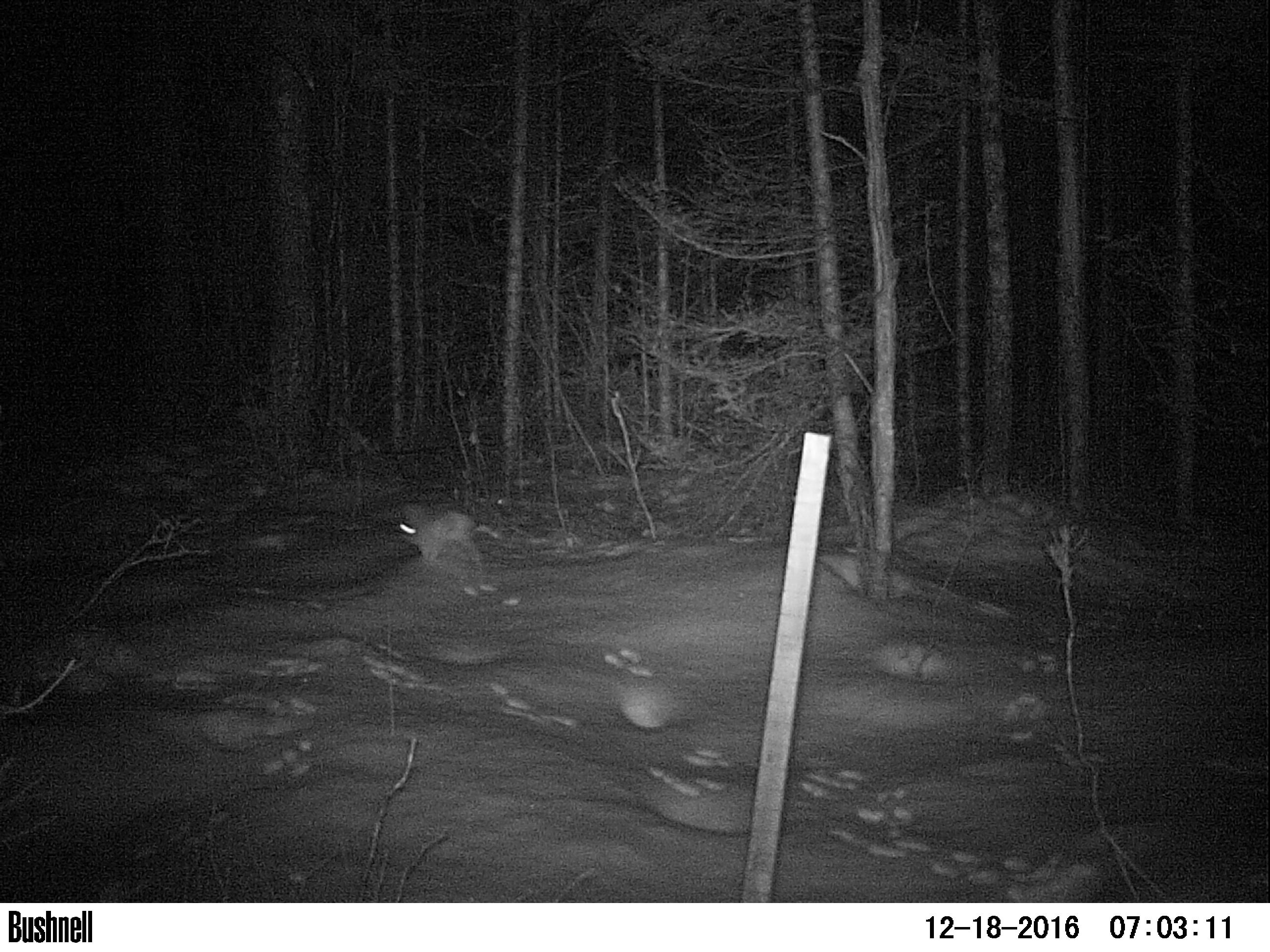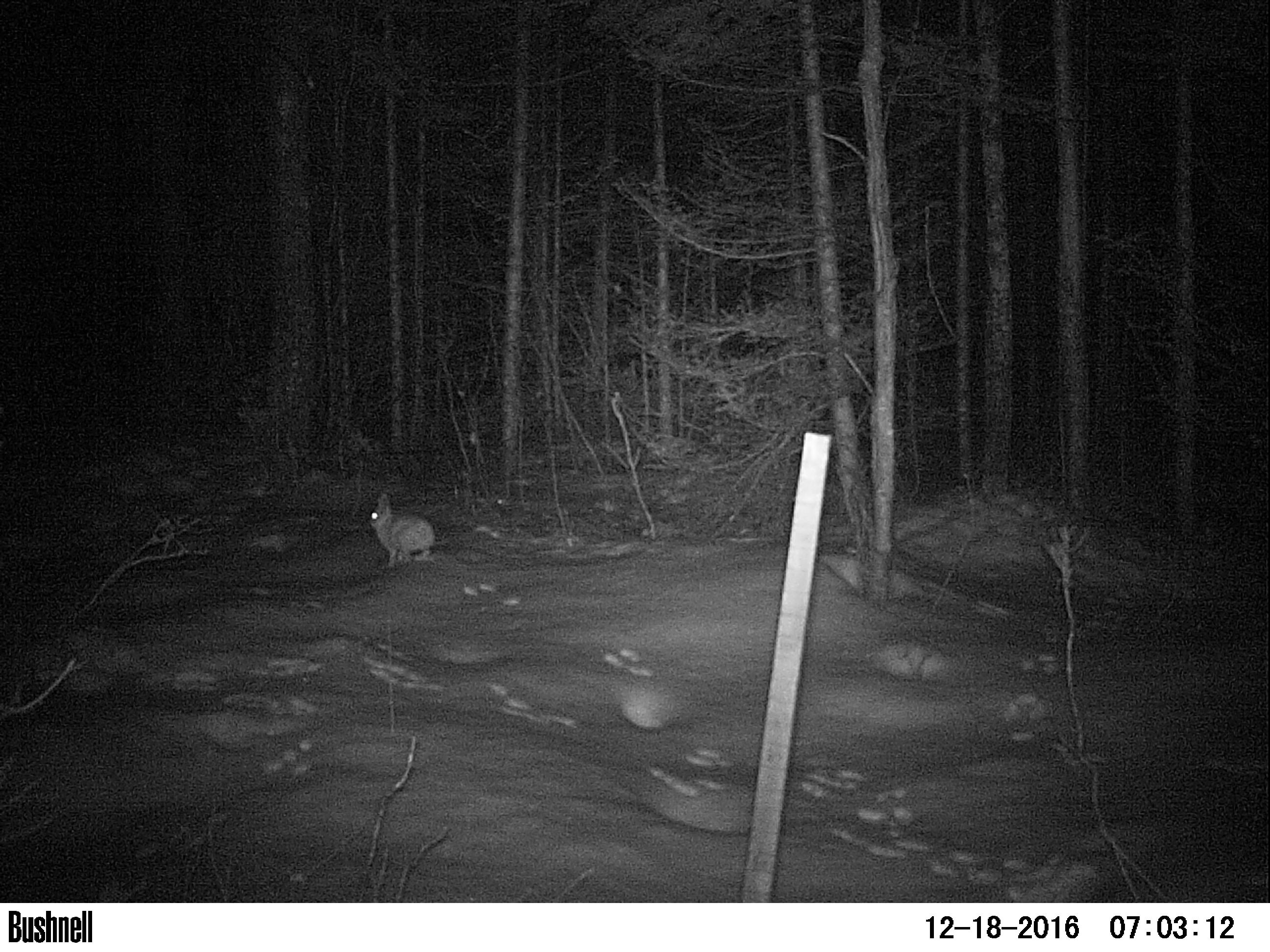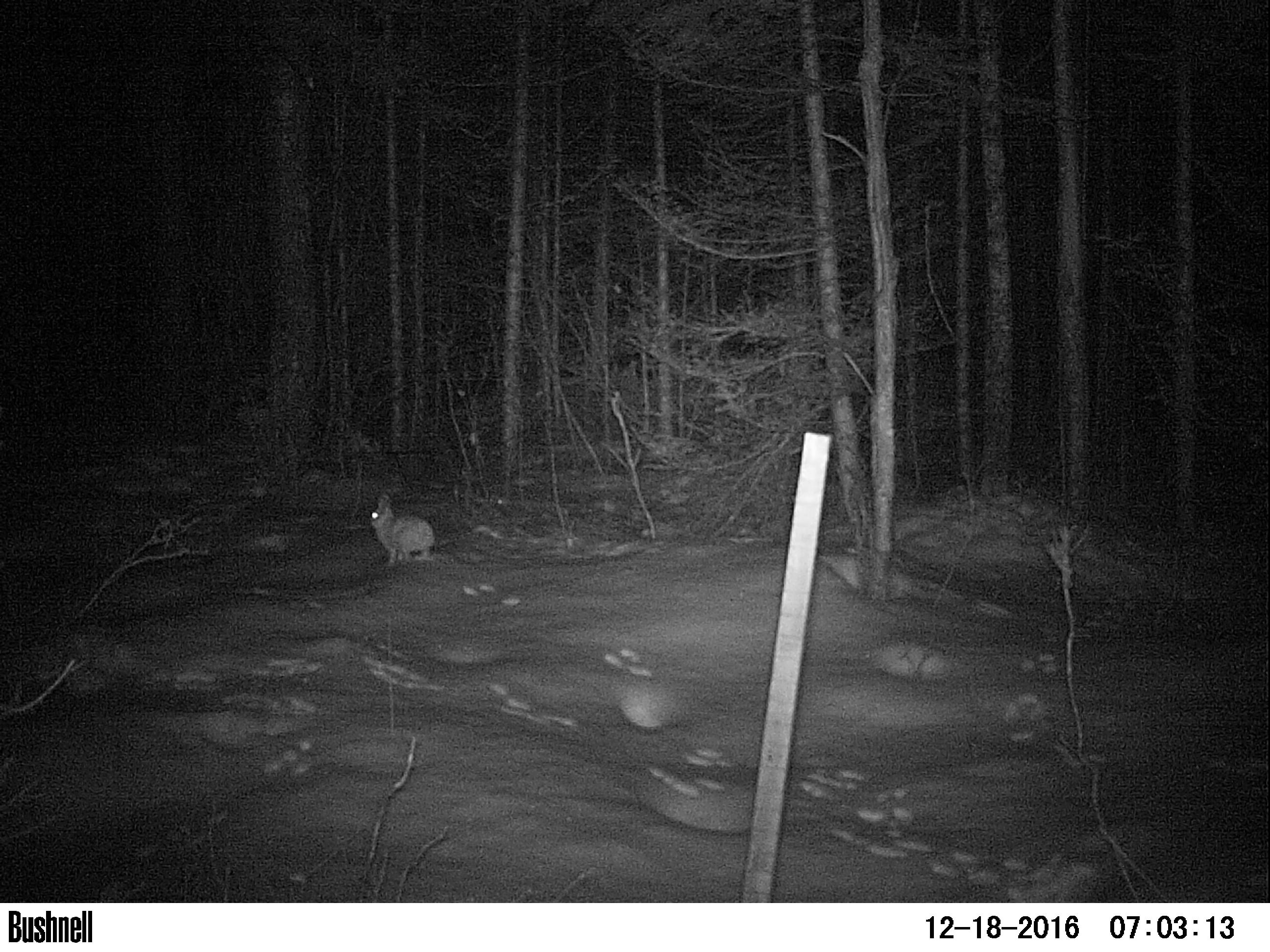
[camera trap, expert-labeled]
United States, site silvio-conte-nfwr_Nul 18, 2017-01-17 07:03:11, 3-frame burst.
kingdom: Animalia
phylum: Chordata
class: Mammalia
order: Lagomorpha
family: Leporidae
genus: Lepus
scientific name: Lepus americanus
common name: snowshoe hare